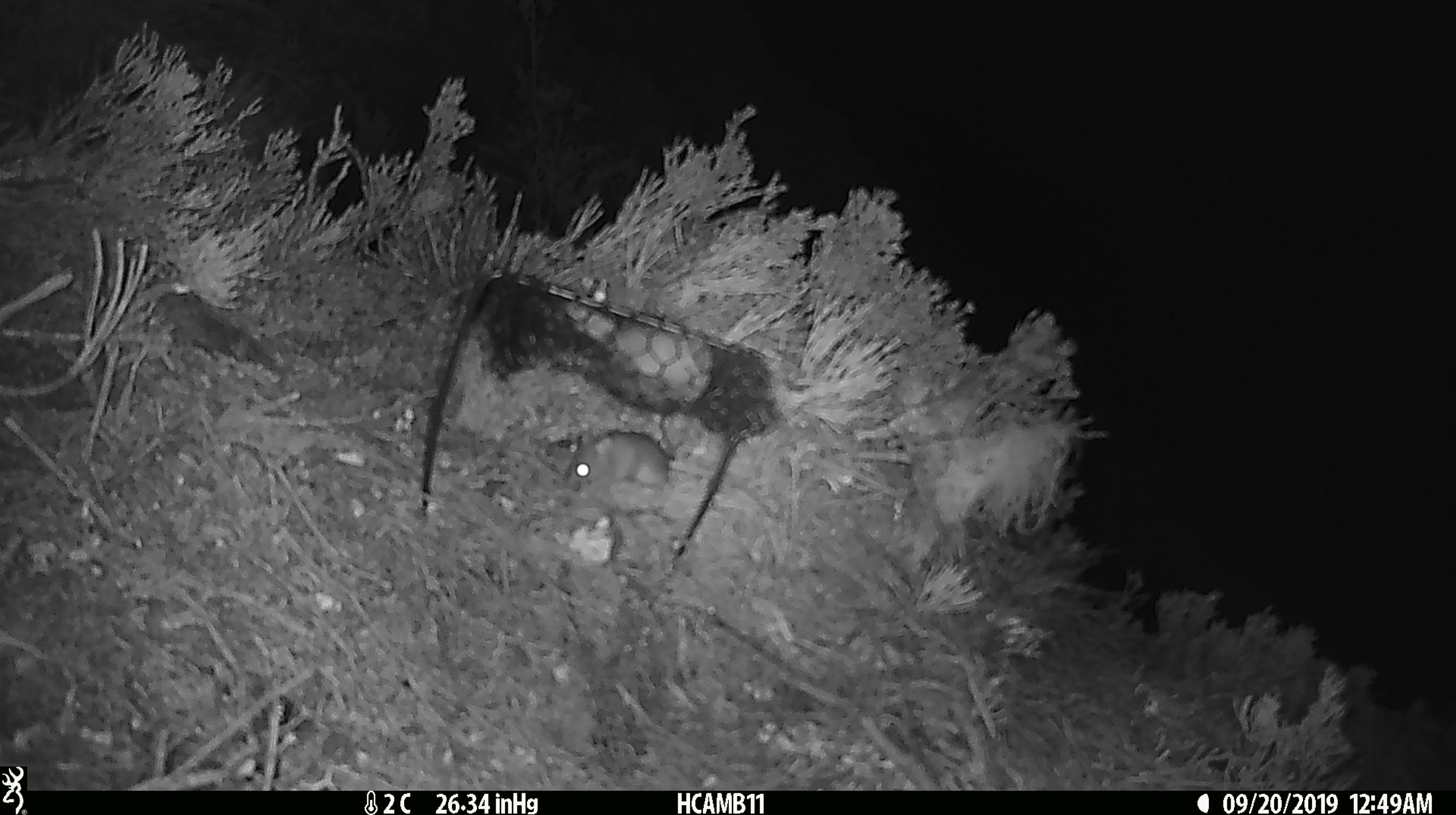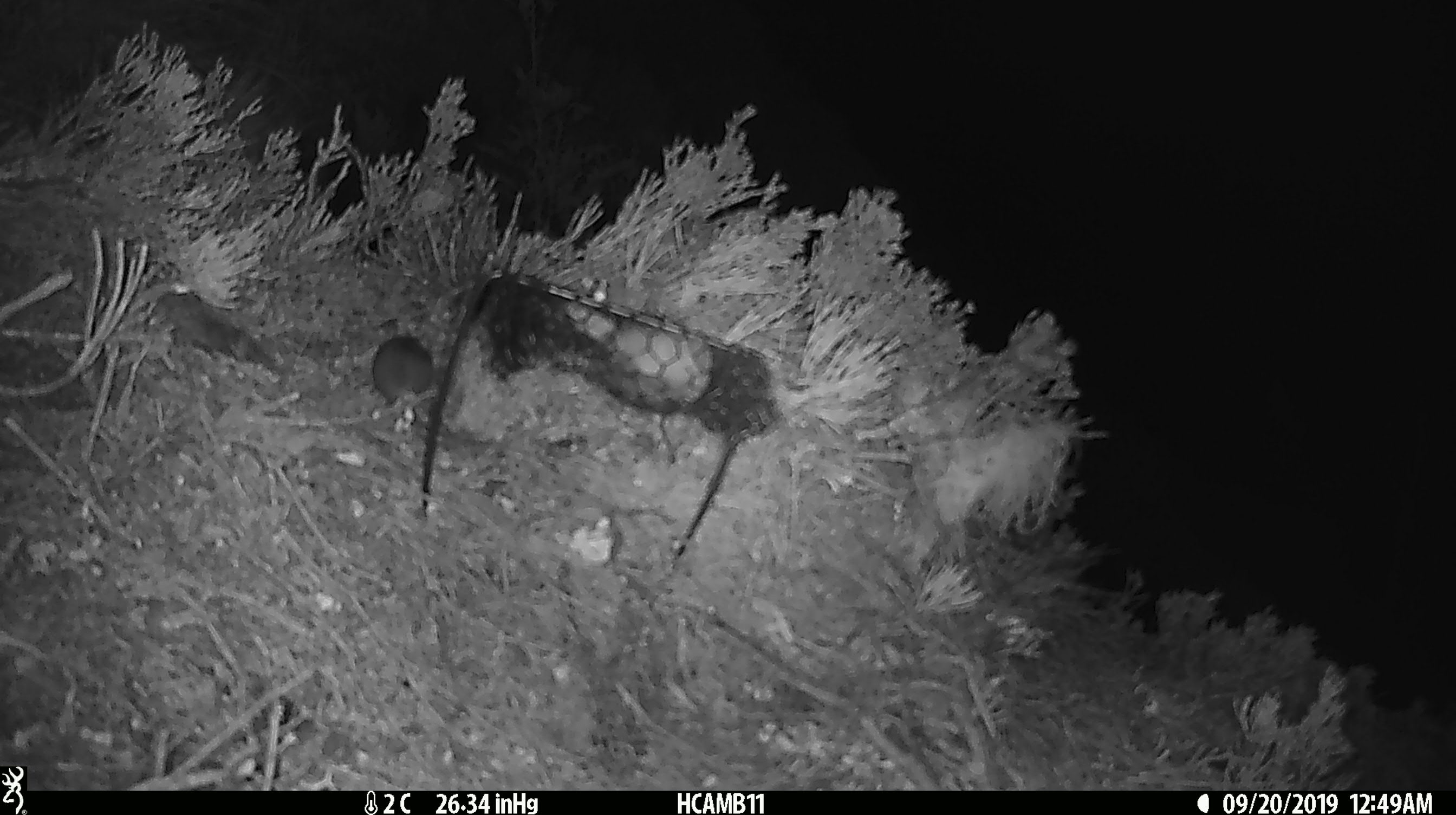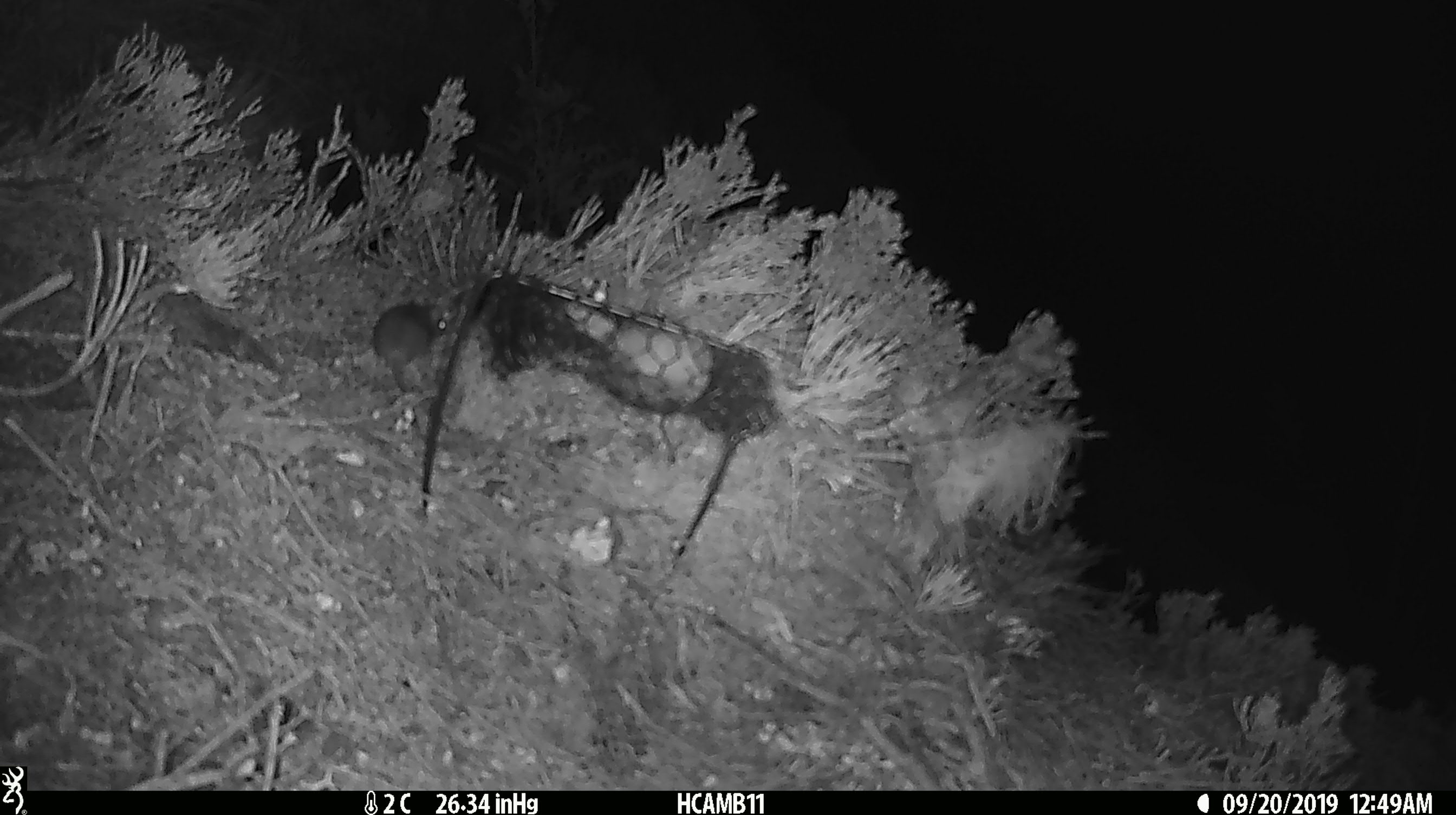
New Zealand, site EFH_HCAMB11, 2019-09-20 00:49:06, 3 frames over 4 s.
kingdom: Animalia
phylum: Chordata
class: Mammalia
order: Rodentia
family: Muridae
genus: Mus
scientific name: Mus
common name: mouse